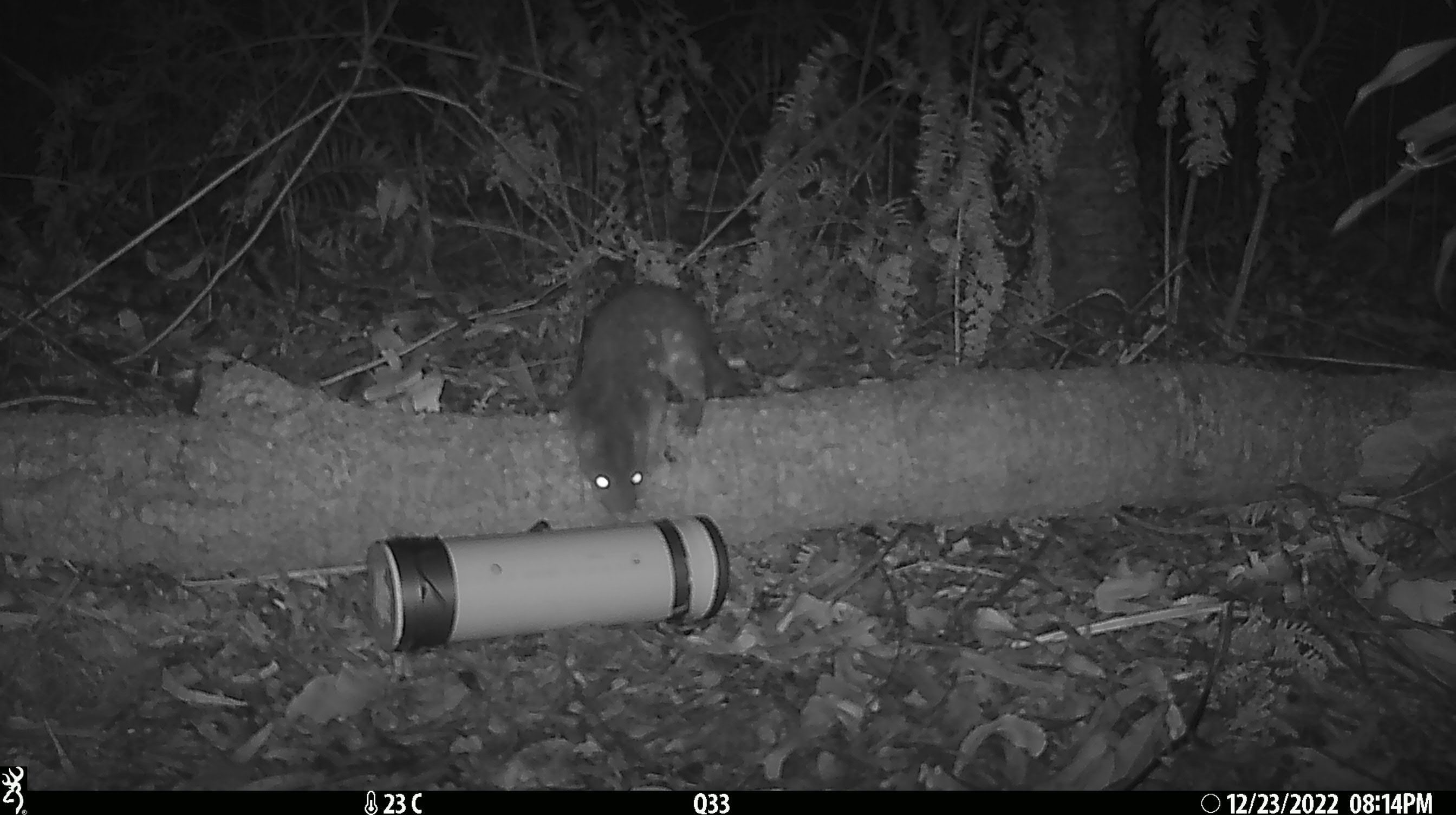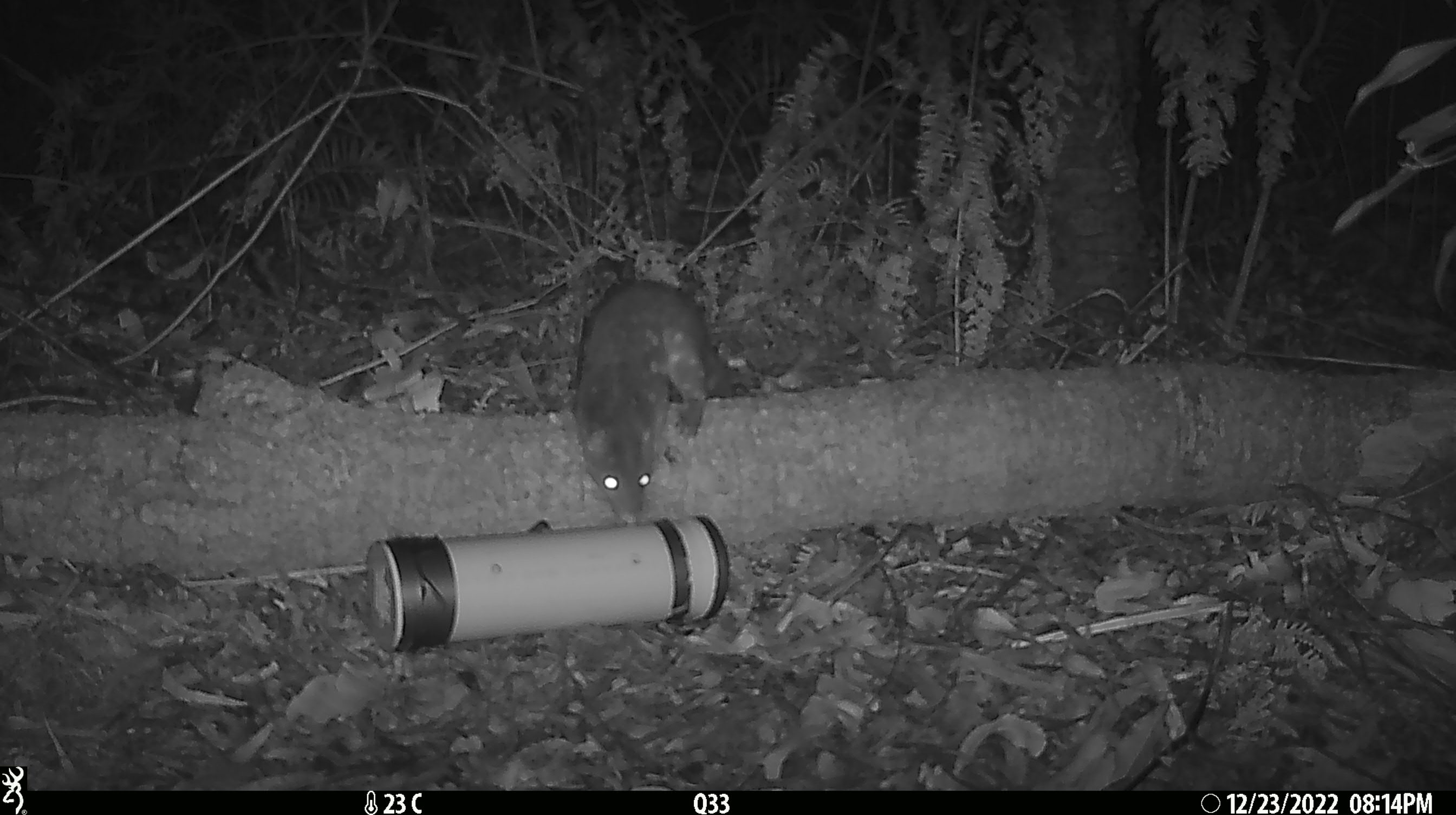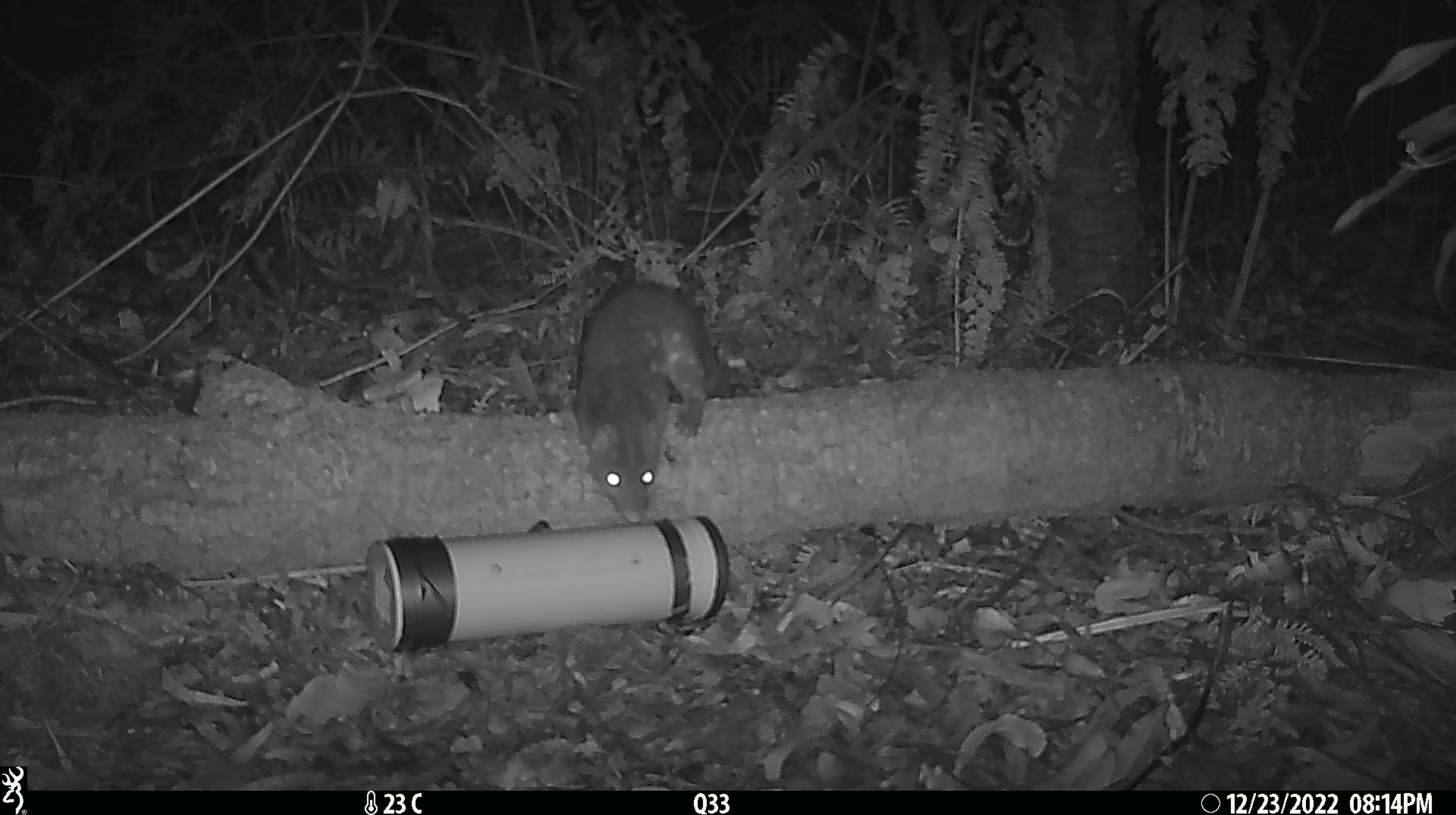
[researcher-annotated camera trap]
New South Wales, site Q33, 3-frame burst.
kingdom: Animalia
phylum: Chordata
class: Mammalia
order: Dasyuromorphia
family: Dasyuridae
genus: Dasyurus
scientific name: Dasyurus maculatus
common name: spotted-tailed quoll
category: quoll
Quoll (spotted-tailed quoll) (Dasyurus maculatus).